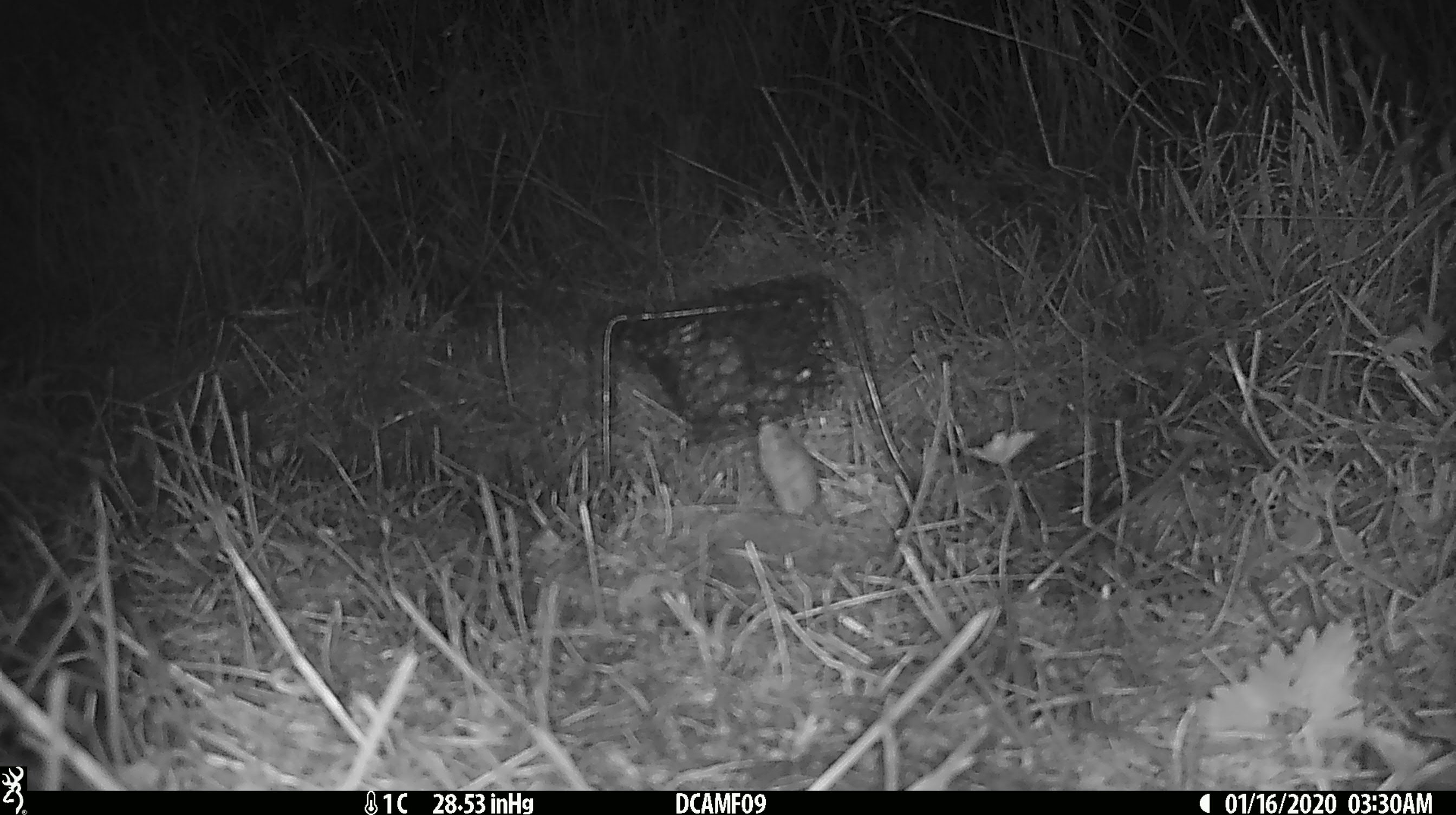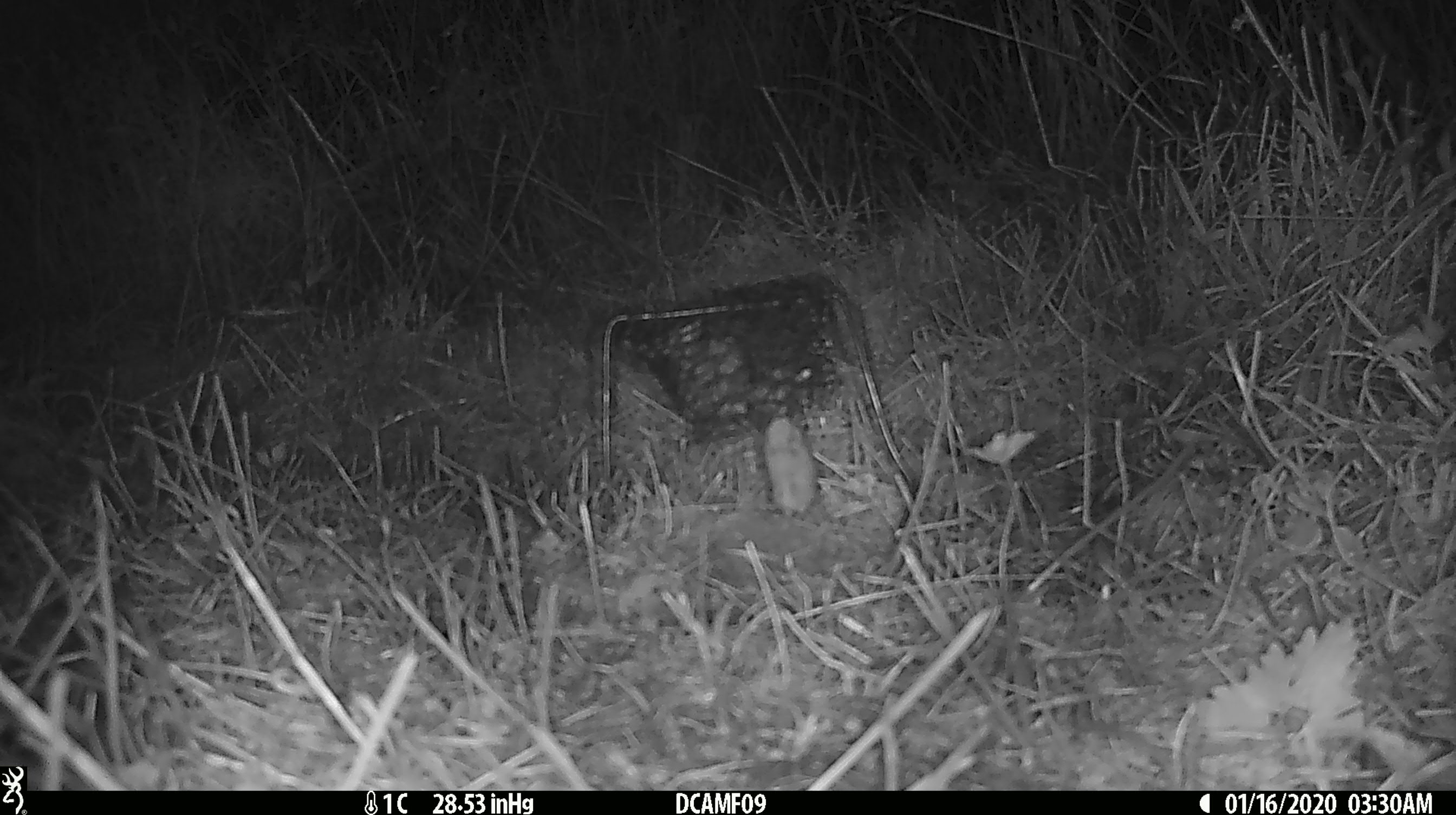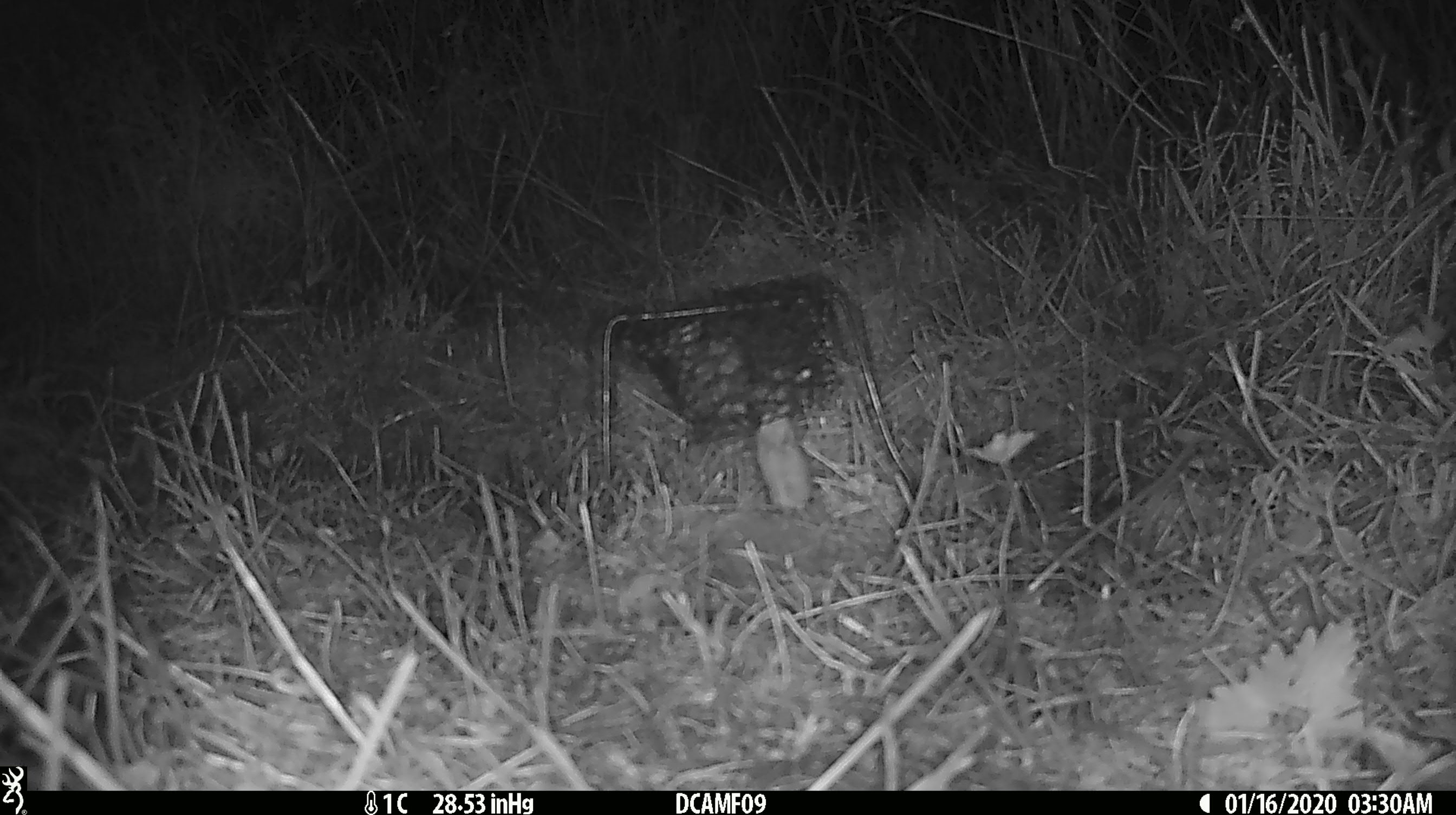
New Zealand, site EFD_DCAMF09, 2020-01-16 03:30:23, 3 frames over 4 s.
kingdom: Animalia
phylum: Chordata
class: Mammalia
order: Rodentia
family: Muridae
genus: Mus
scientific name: Mus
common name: mouse